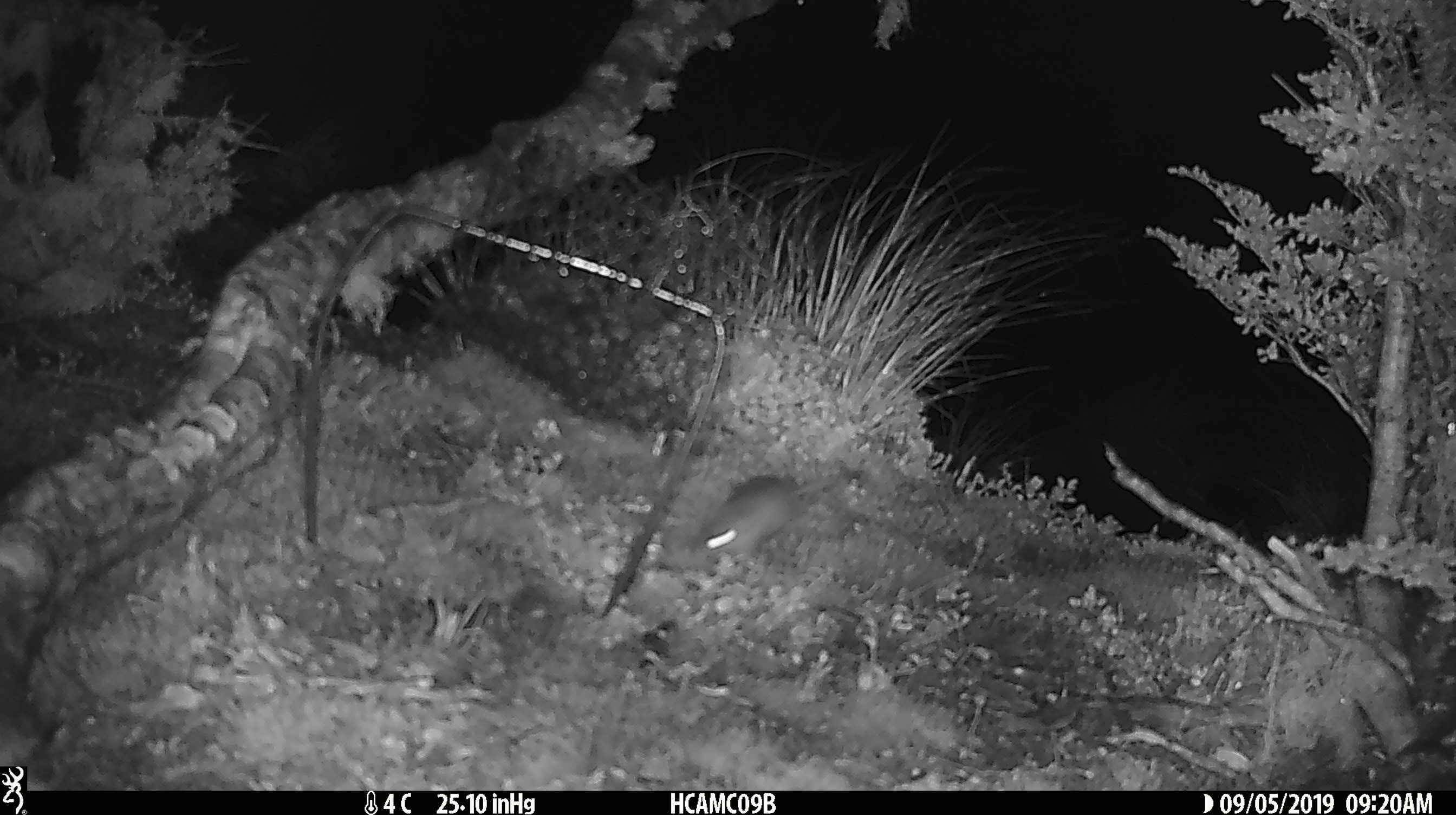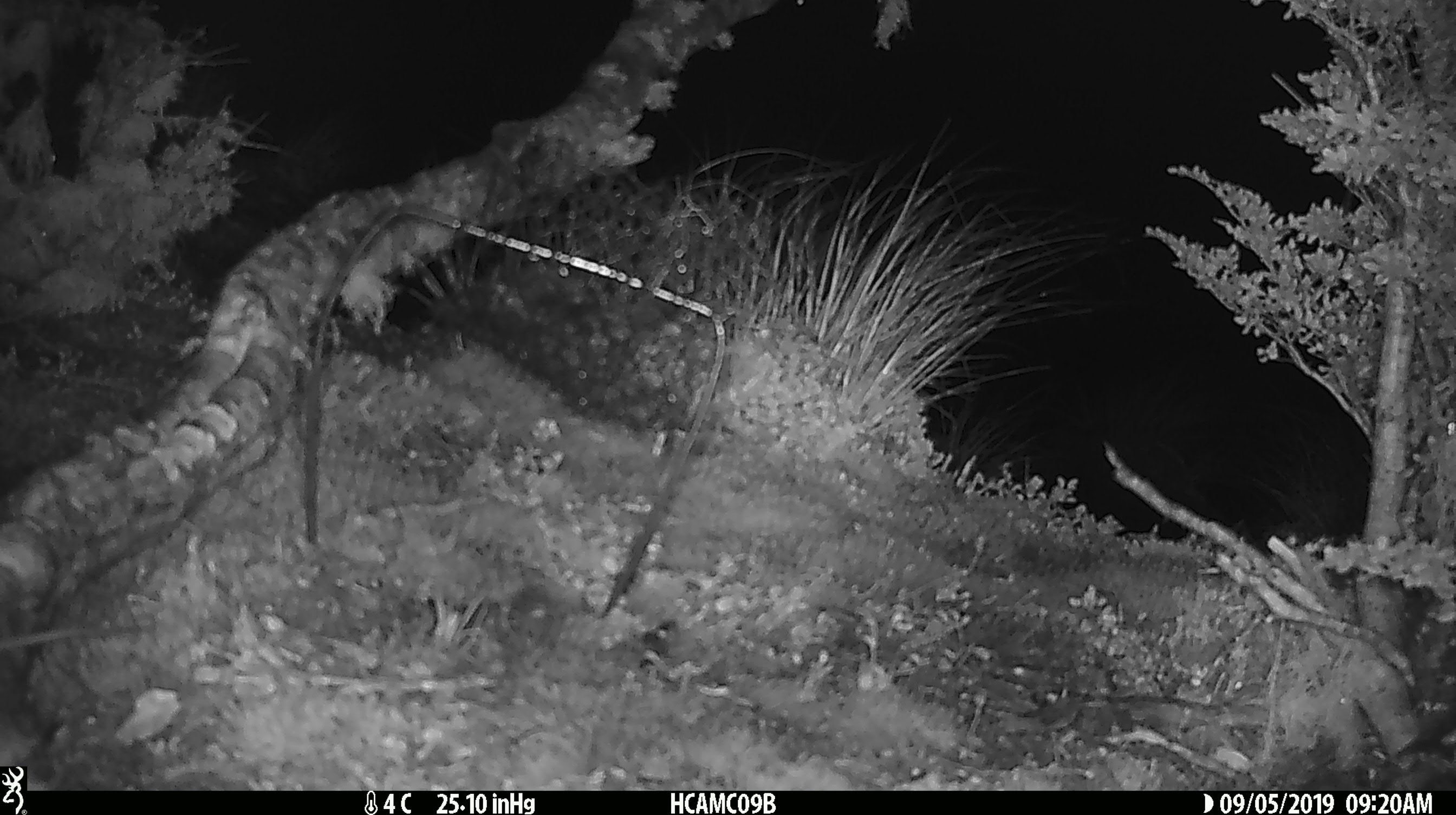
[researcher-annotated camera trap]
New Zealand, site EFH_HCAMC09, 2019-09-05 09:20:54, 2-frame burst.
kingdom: Animalia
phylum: Chordata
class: Mammalia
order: Rodentia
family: Muridae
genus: Mus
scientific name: Mus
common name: mouse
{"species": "mouse (Mus)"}